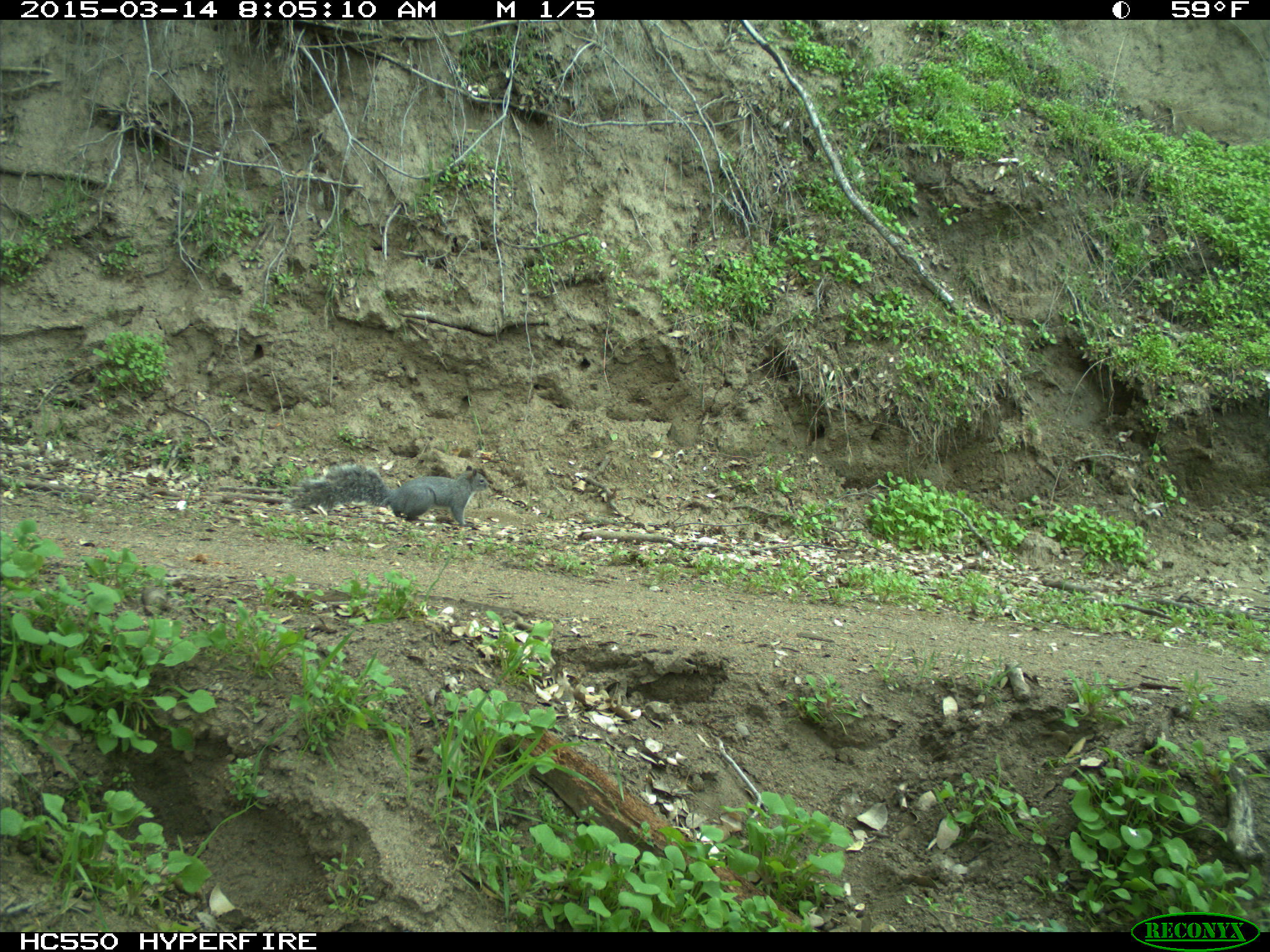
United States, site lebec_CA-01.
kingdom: Animalia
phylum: Chordata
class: Mammalia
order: Rodentia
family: Sciuridae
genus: Sciurus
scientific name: Sciurus carolinensis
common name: eastern gray squirrel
Sciurus carolinensis (eastern gray squirrel).